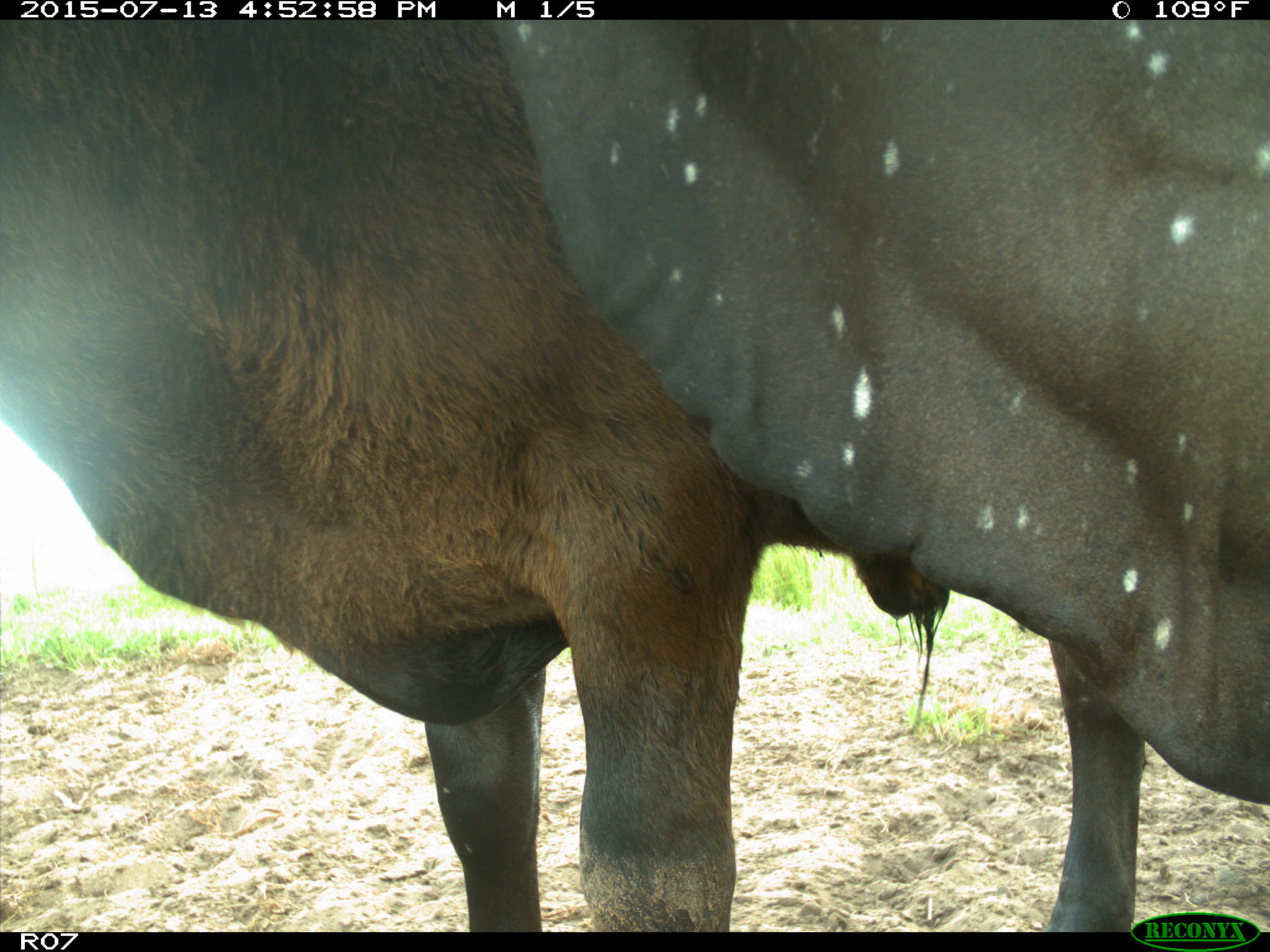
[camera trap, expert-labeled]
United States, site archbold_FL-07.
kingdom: Animalia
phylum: Chordata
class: Mammalia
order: Artiodactyla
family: Bovidae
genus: Bos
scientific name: Bos taurus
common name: domestic cow